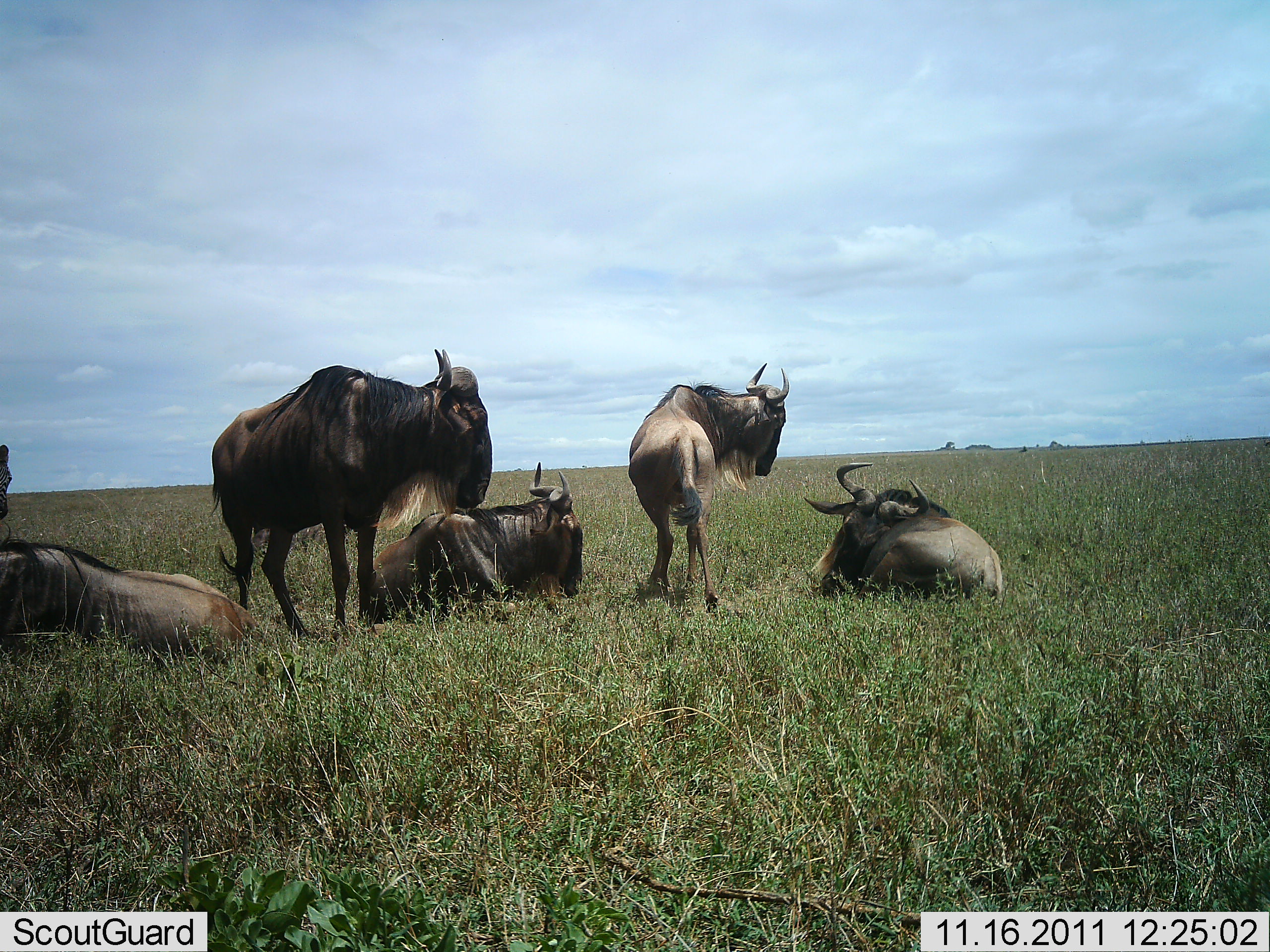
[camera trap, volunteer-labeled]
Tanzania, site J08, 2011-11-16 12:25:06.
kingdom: Animalia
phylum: Chordata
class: Mammalia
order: Artiodactyla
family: Bovidae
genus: Connochaetes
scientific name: Connochaetes taurinus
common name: blue wildebeest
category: wildebeest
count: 5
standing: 80%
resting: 100%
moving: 0%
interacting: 7%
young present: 0%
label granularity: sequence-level